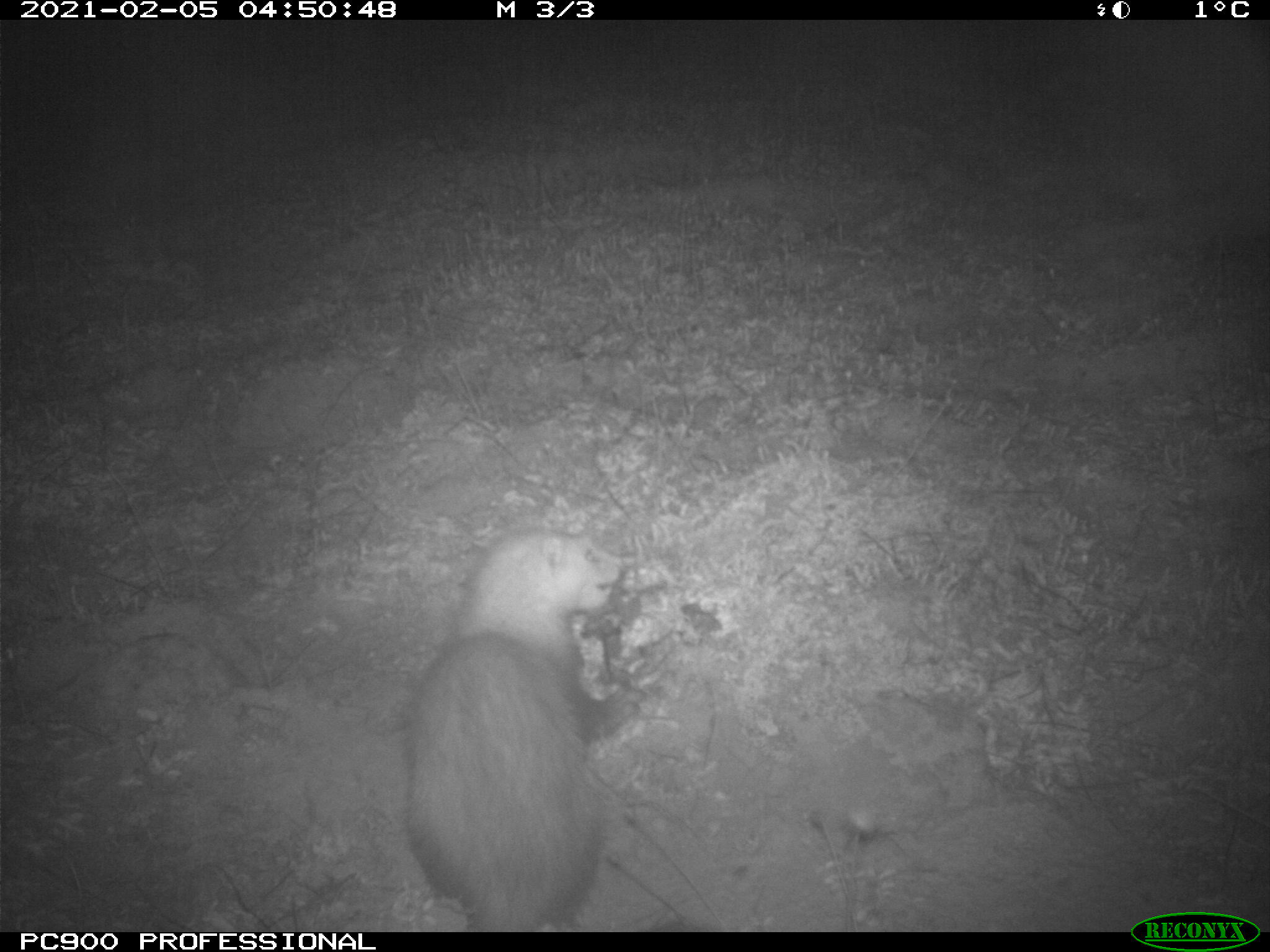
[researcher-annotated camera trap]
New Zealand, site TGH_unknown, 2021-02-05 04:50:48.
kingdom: Animalia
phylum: Chordata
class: Mammalia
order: Carnivora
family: Mustelidae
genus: Mustela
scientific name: Mustela furo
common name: ferret